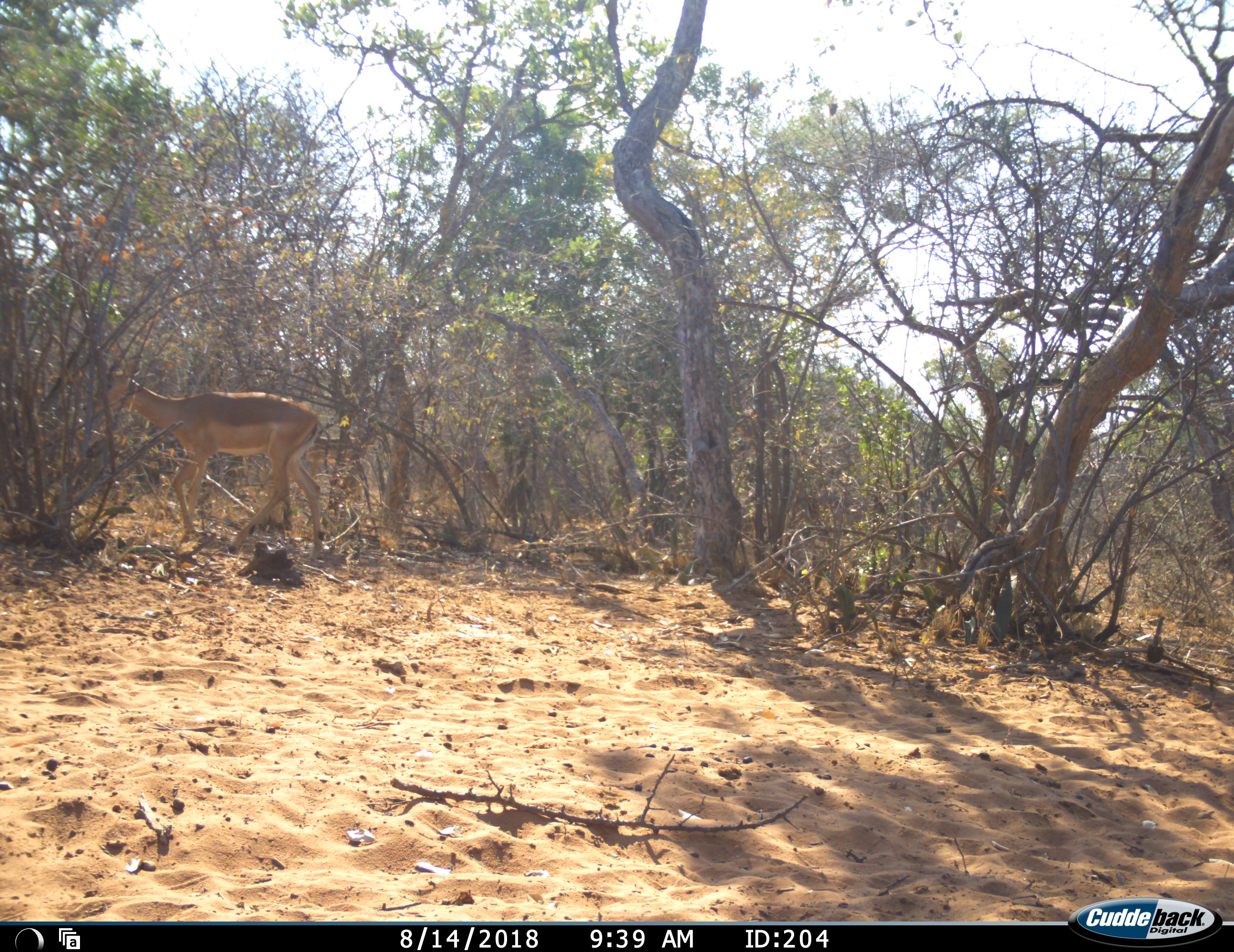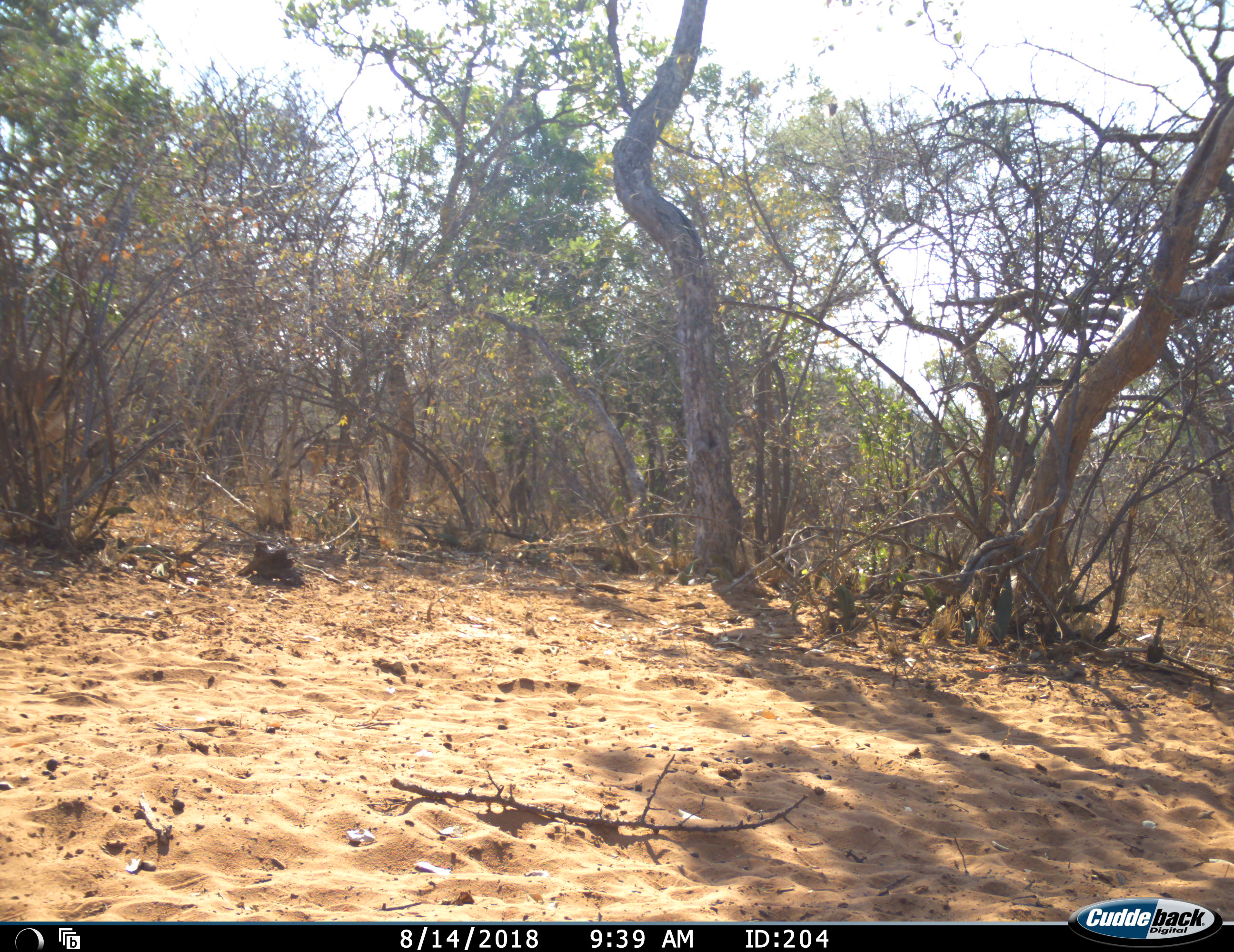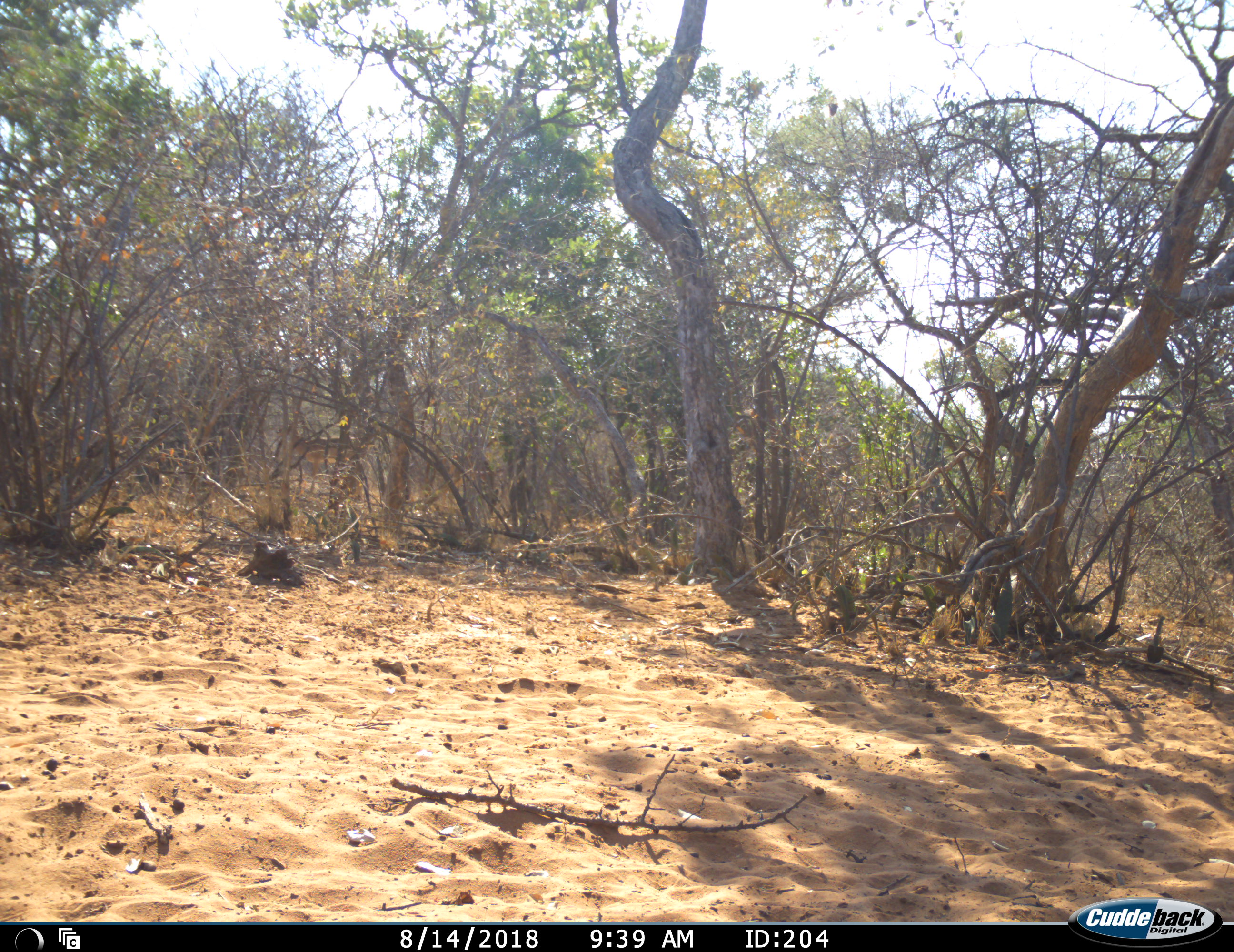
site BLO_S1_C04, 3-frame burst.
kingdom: Animalia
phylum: Chordata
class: Mammalia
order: Artiodactyla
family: Bovidae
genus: Aepyceros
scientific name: Aepyceros melampus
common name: impala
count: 3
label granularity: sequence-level